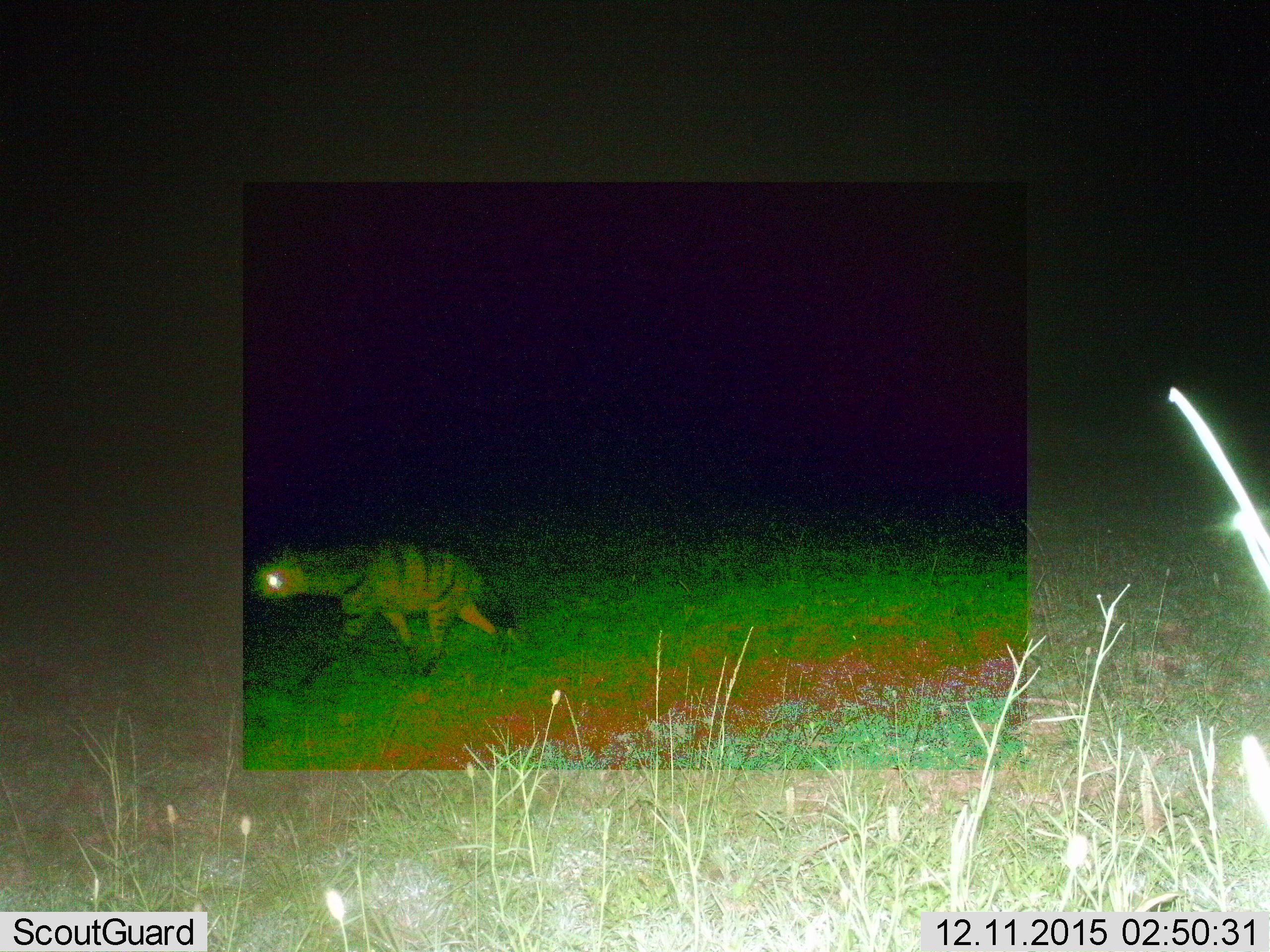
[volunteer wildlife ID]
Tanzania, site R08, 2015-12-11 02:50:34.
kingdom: Animalia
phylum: Chordata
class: Mammalia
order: Carnivora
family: Hyaenidae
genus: Proteles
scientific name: Proteles cristatus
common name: aardwolf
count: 1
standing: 0%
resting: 0%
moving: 75%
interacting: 0%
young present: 0%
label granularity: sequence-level